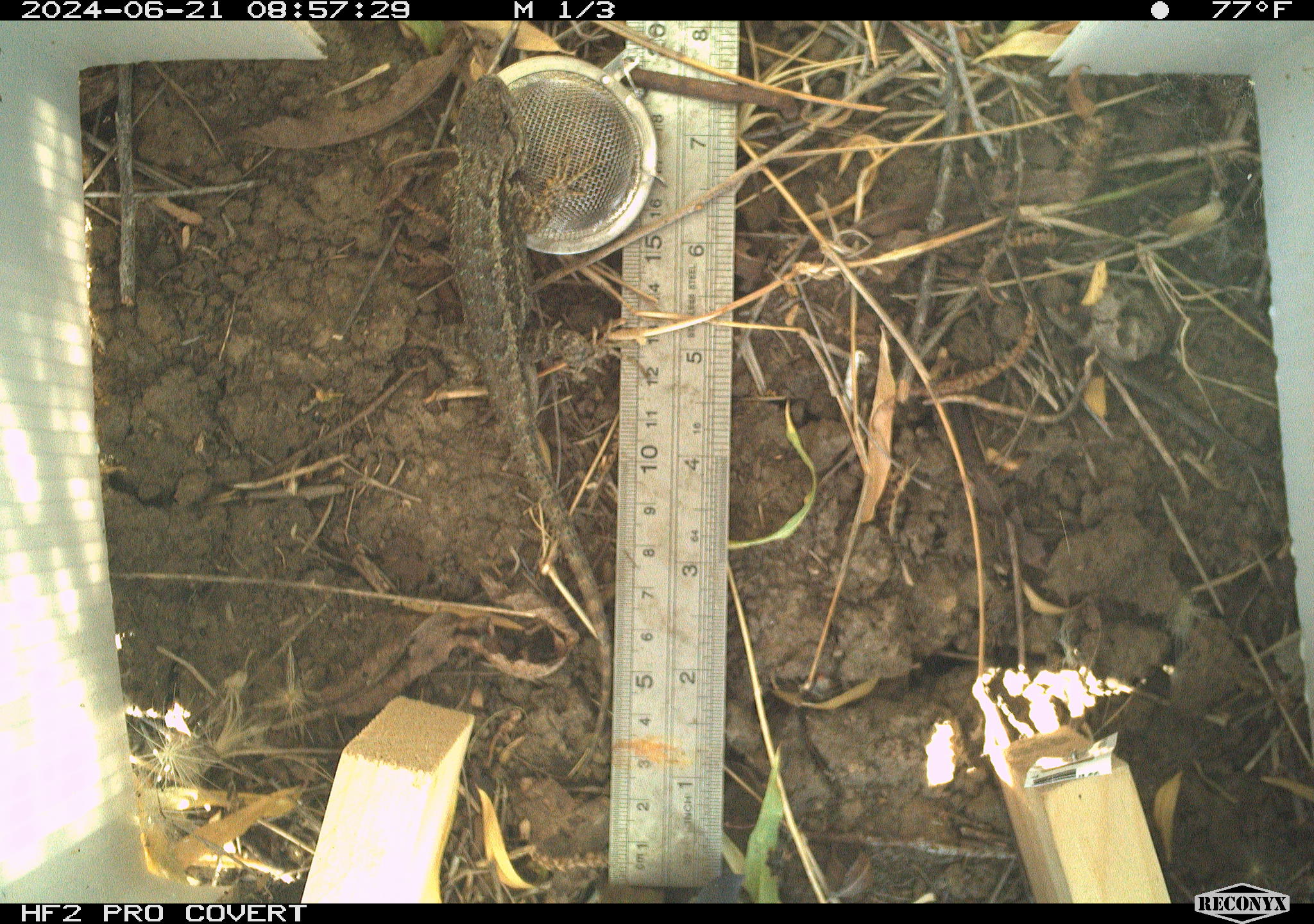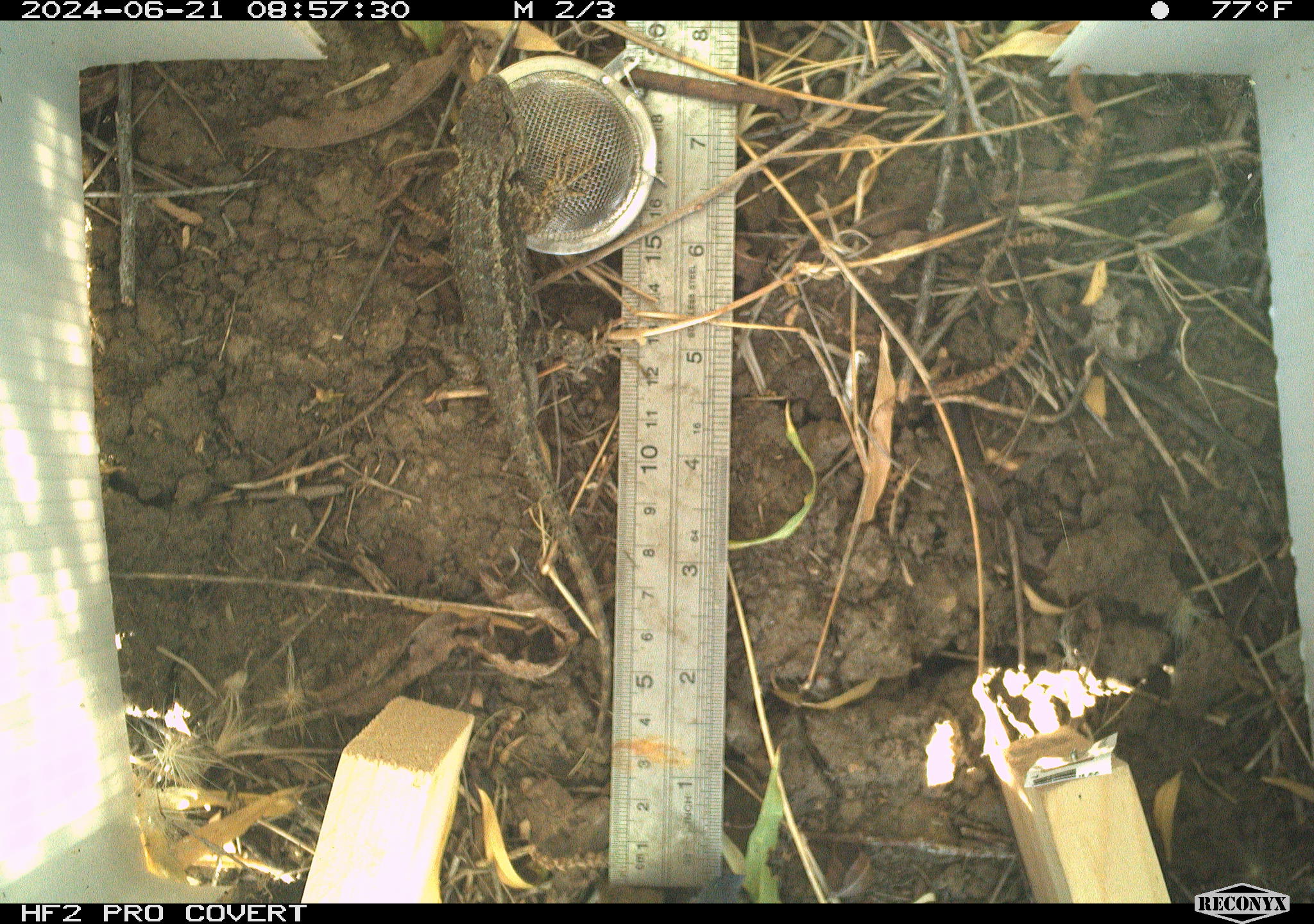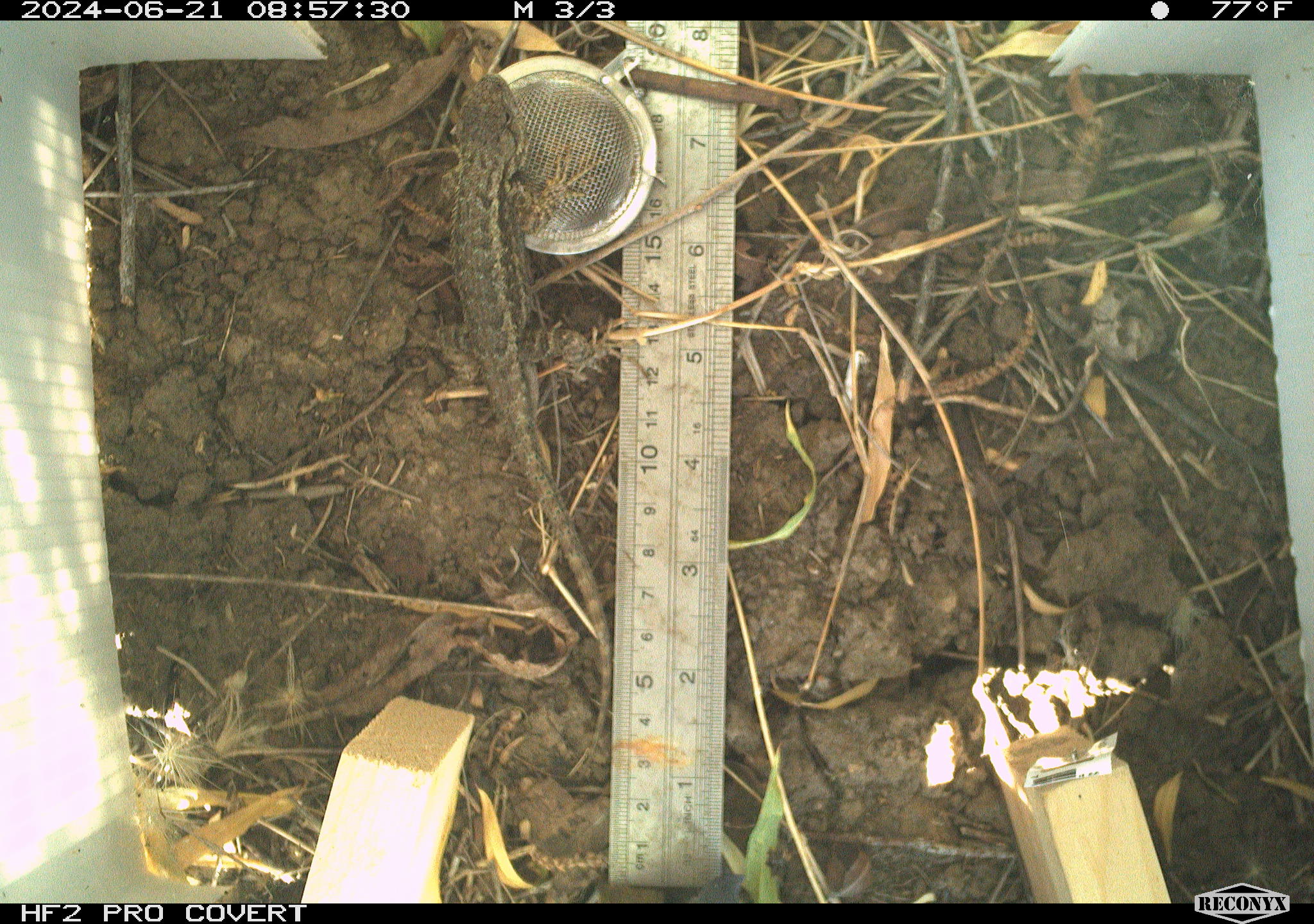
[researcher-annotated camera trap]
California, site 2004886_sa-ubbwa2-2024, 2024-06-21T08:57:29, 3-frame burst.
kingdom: Animalia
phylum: Chordata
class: Reptilia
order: Squamata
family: Phrynosomatidae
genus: Sceloporus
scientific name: Sceloporus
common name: spiny lizards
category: sceloporus species